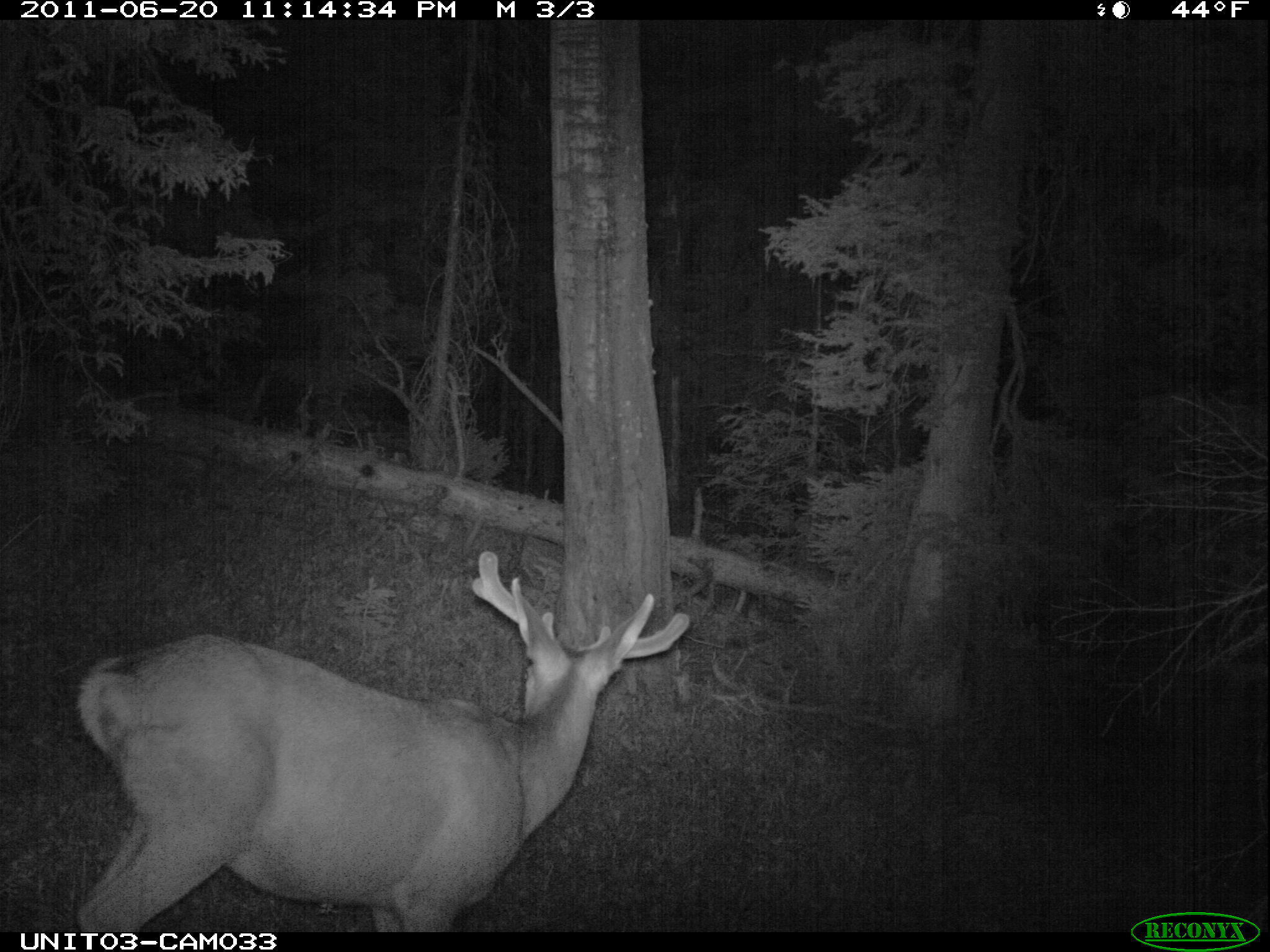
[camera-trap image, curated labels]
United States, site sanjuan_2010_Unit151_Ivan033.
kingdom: Animalia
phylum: Chordata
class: Mammalia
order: Artiodactyla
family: Cervidae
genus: Odocoileus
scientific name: Odocoileus hemionus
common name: mule deer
Odocoileus hemionus (mule deer).